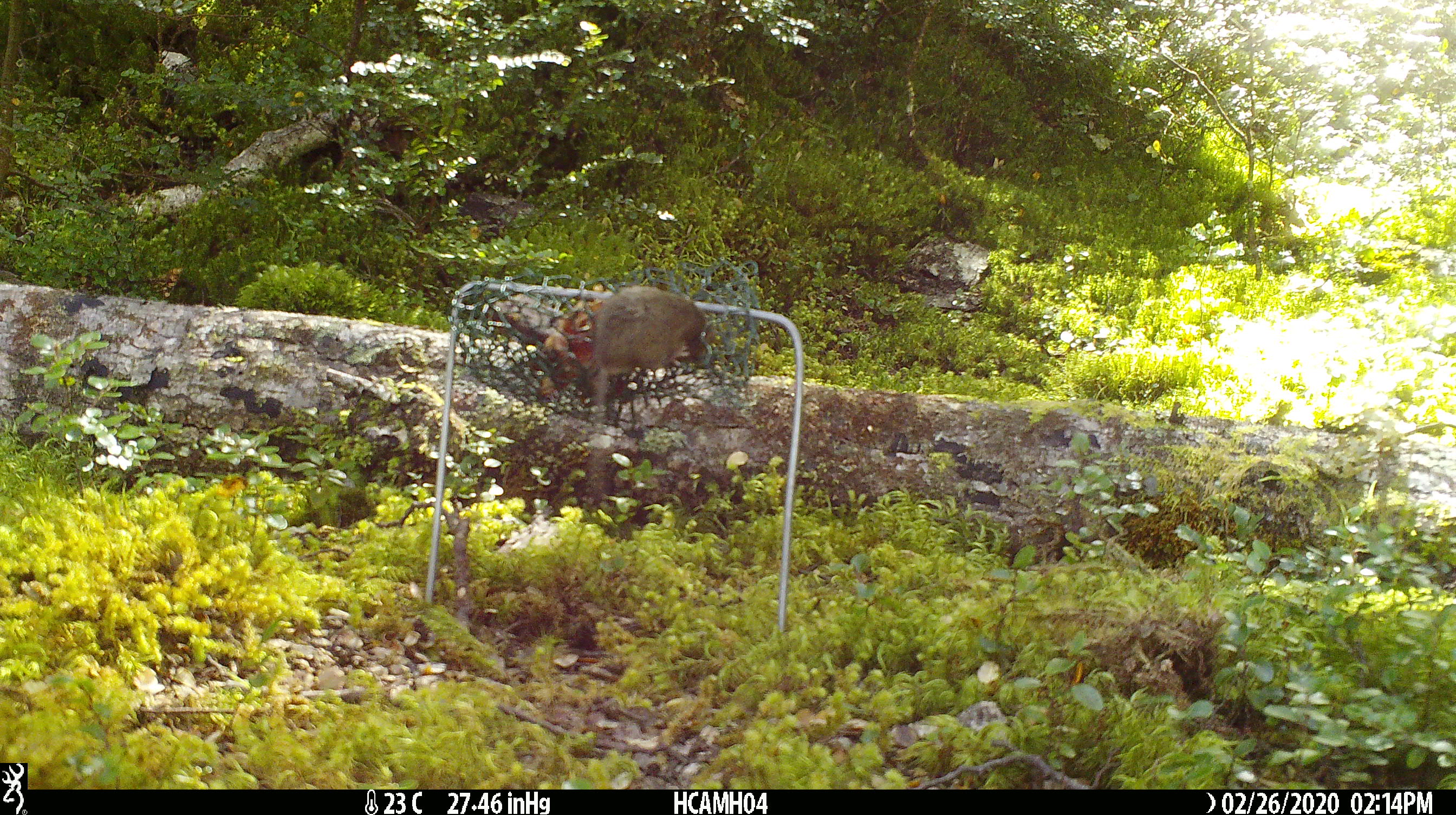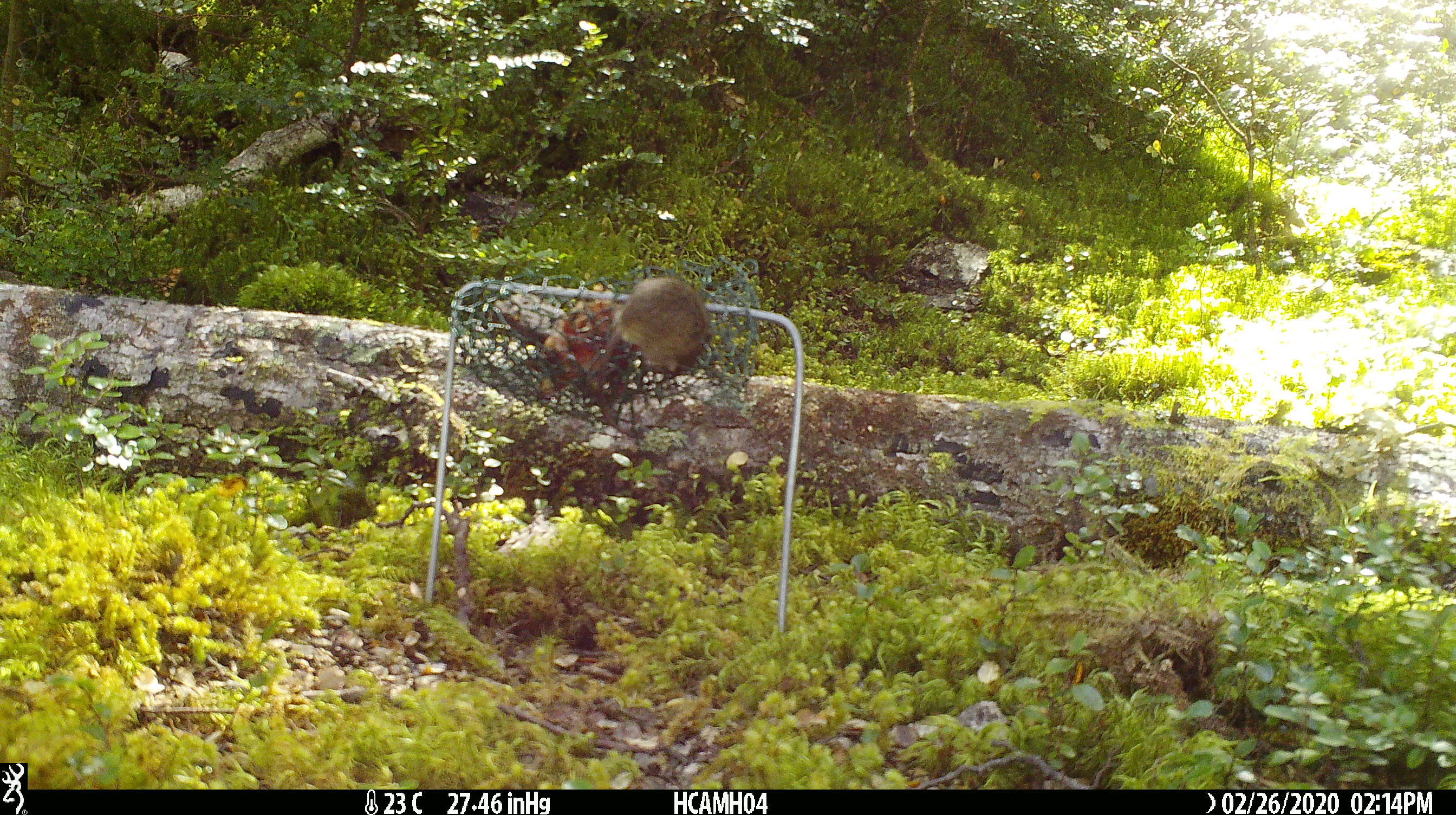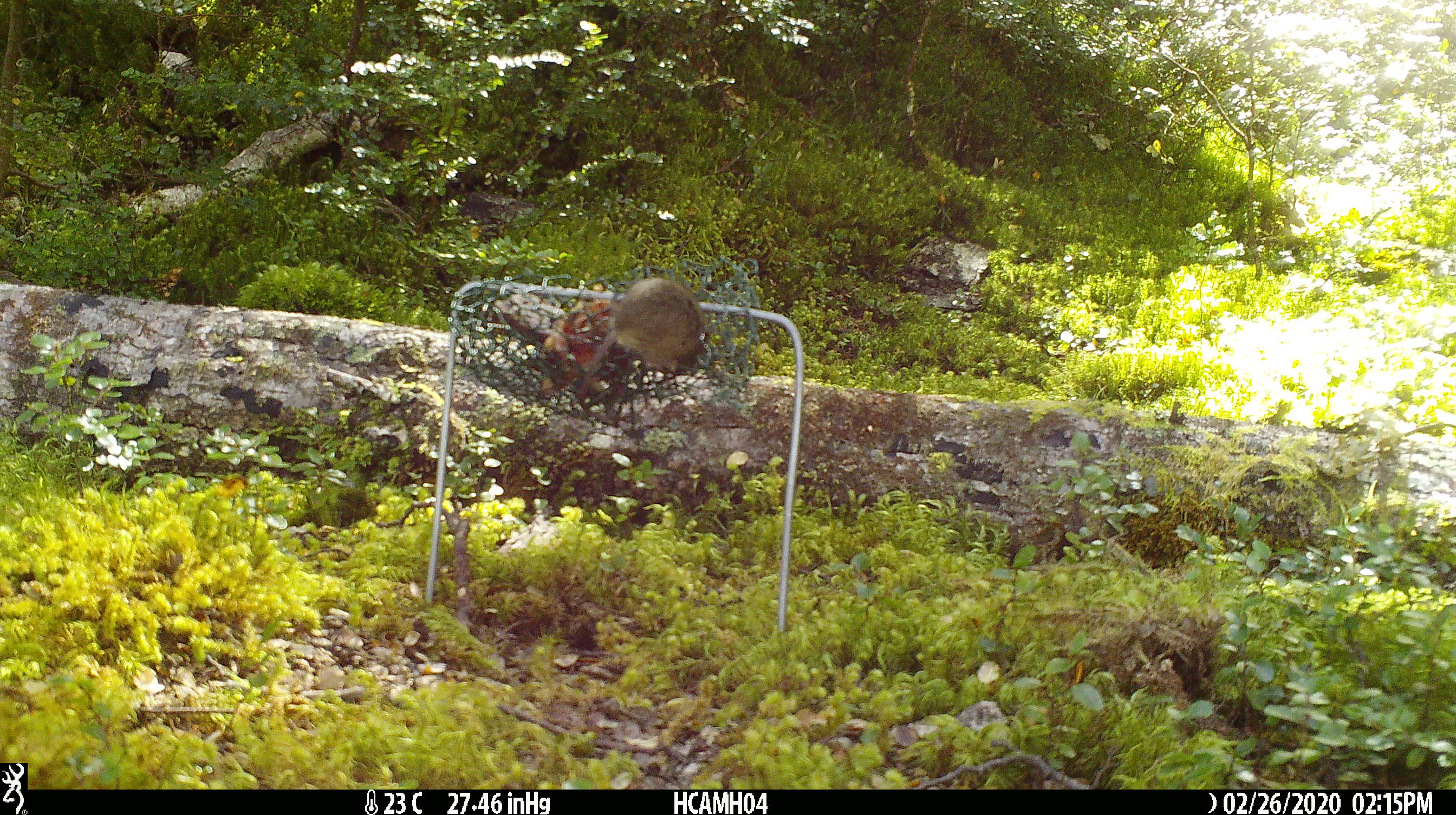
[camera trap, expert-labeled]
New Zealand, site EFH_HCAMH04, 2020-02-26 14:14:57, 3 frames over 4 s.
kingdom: Animalia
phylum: Chordata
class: Mammalia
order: Rodentia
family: Muridae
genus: Mus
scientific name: Mus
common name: mouse